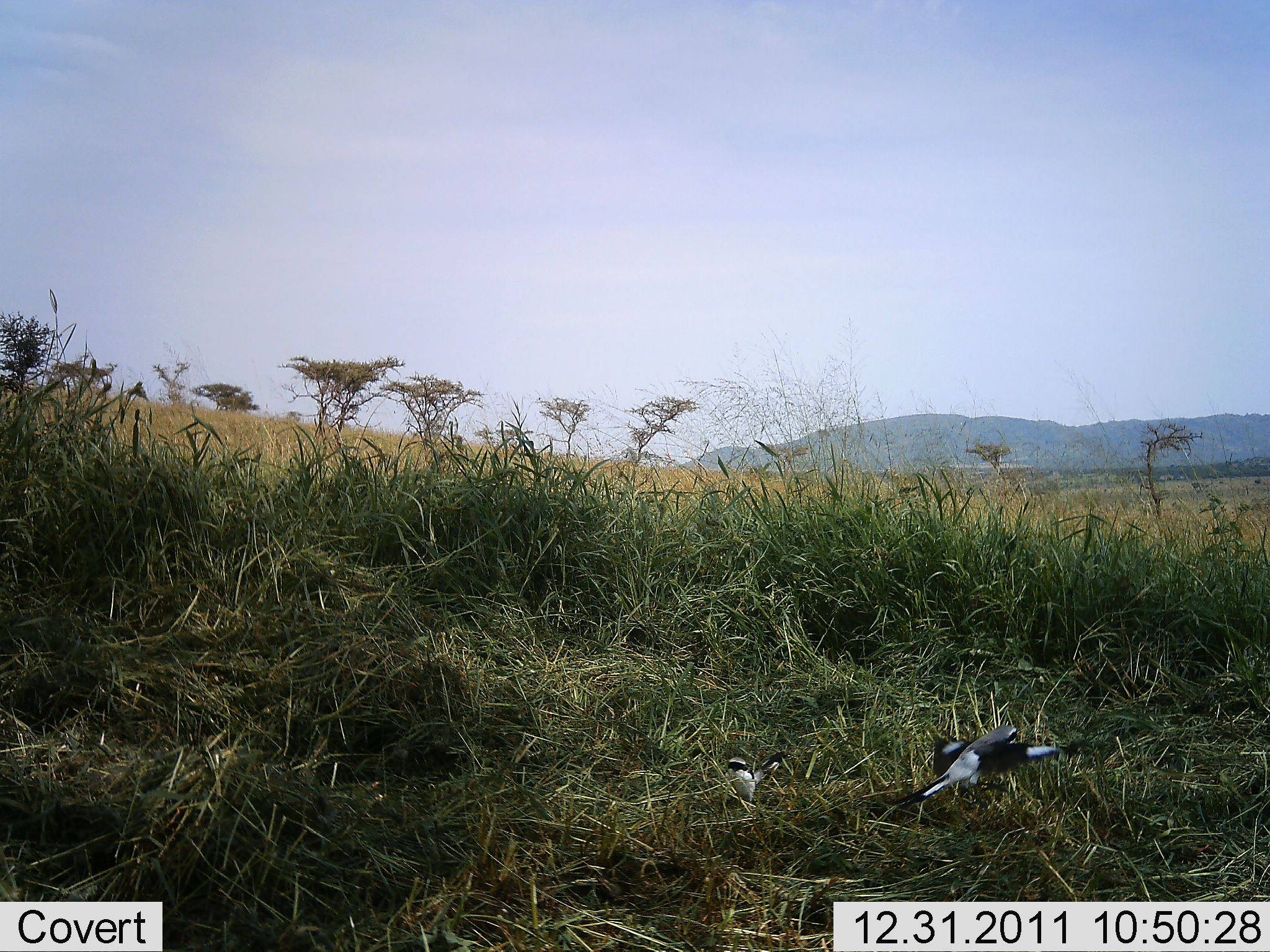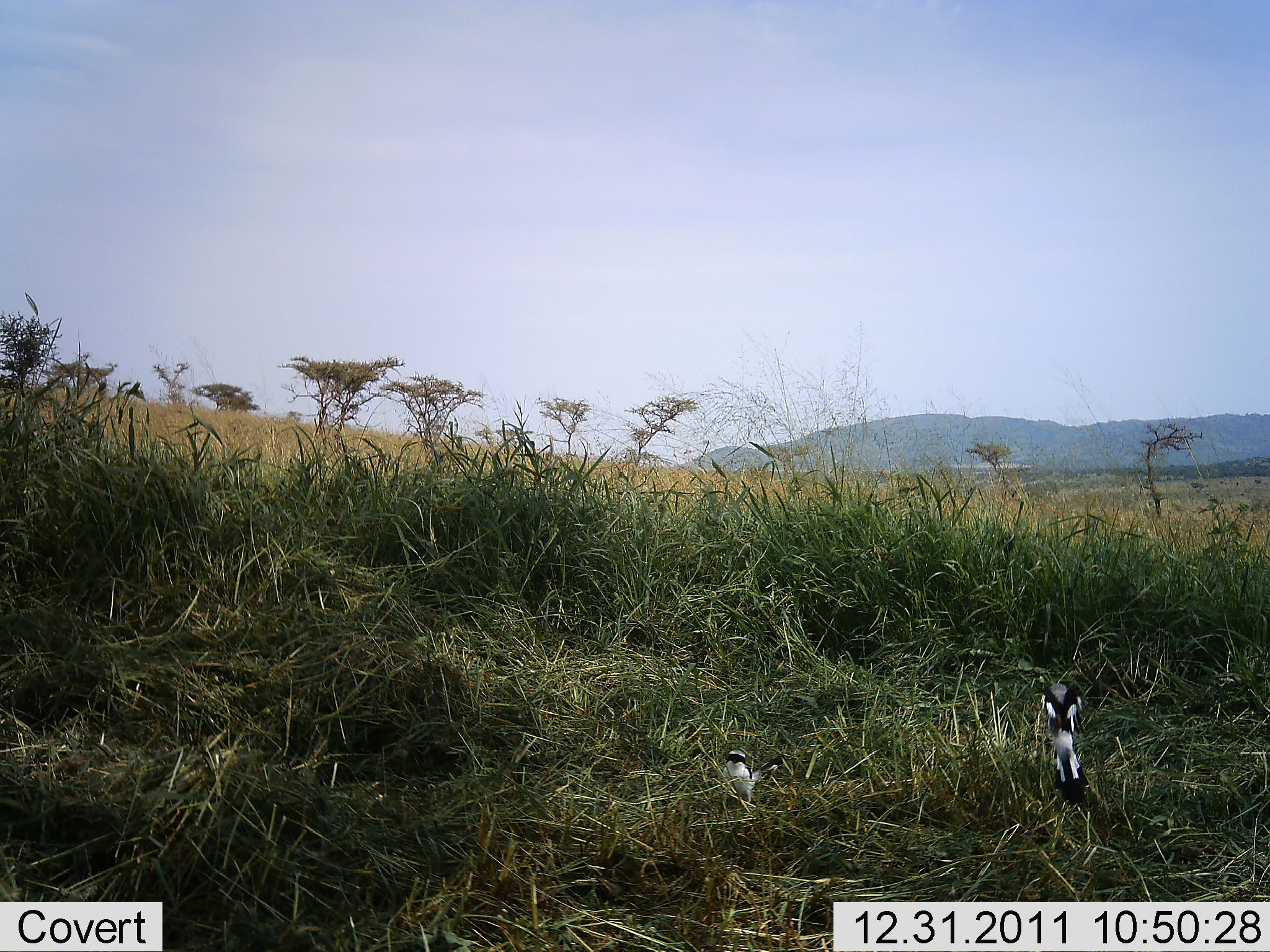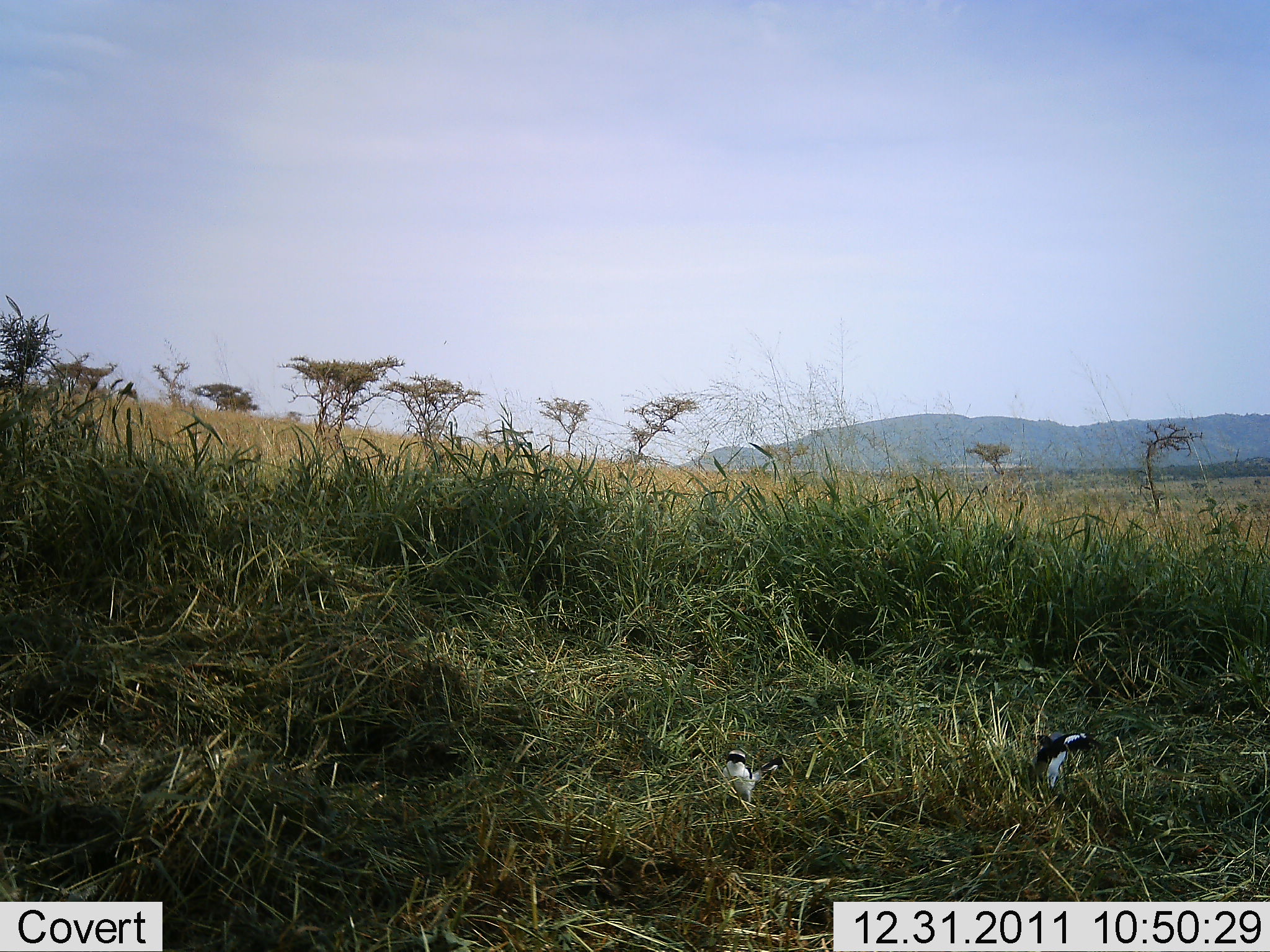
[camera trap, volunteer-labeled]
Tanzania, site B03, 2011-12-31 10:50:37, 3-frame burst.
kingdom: Animalia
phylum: Chordata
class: Aves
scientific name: Aves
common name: bird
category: otherbird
Otherbird (bird) (Aves), count 2. Behavior (volunteer vote fractions): standing 73%, resting 7%, moving 60%, interacting 0%. Young present (vote fraction): 0%. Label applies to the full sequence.